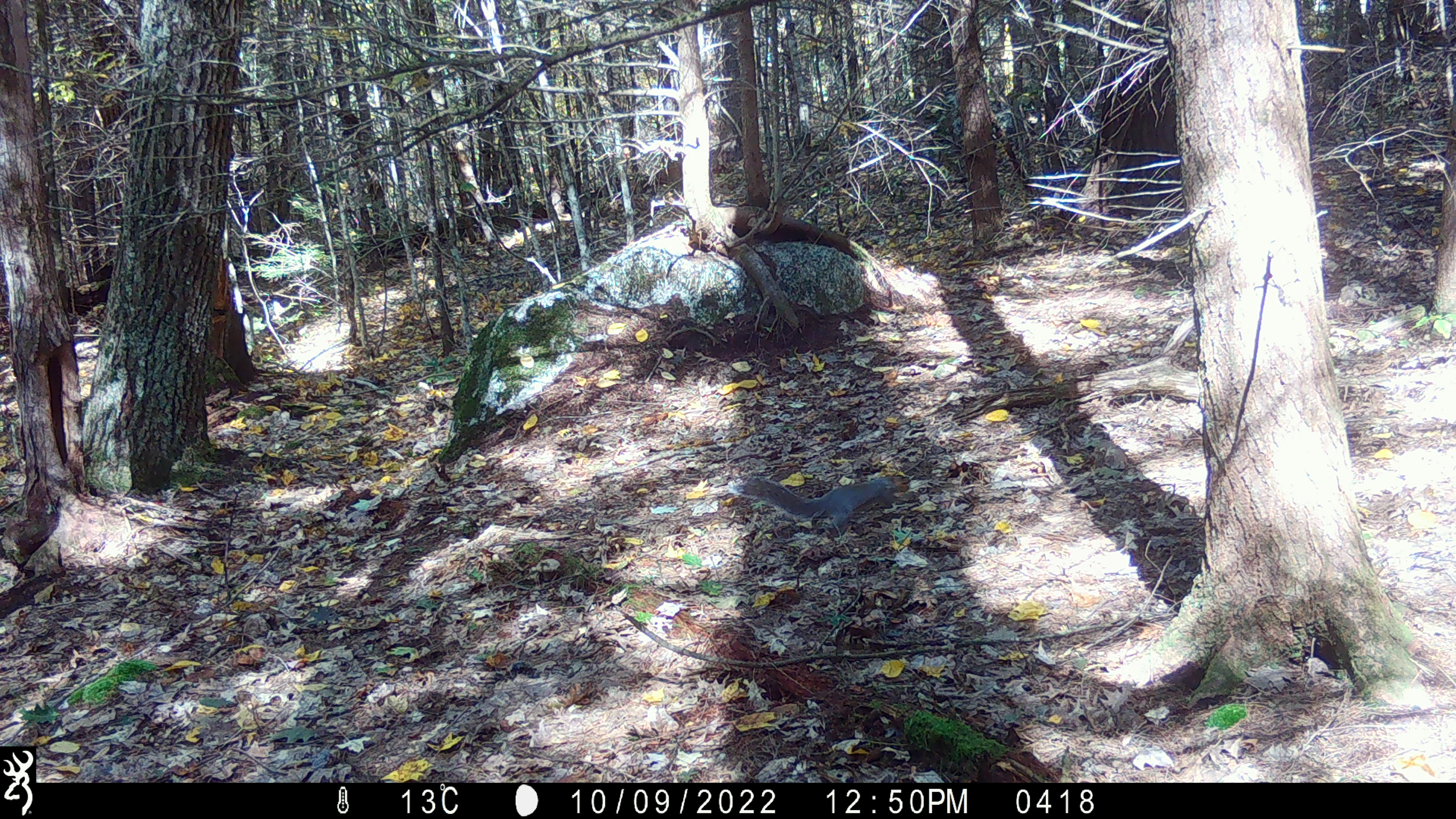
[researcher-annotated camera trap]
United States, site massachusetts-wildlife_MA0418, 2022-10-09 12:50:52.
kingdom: Animalia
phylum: Chordata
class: Mammalia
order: Rodentia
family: Sciuridae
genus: Sciurus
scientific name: Sciurus carolinensis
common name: gray squirrel